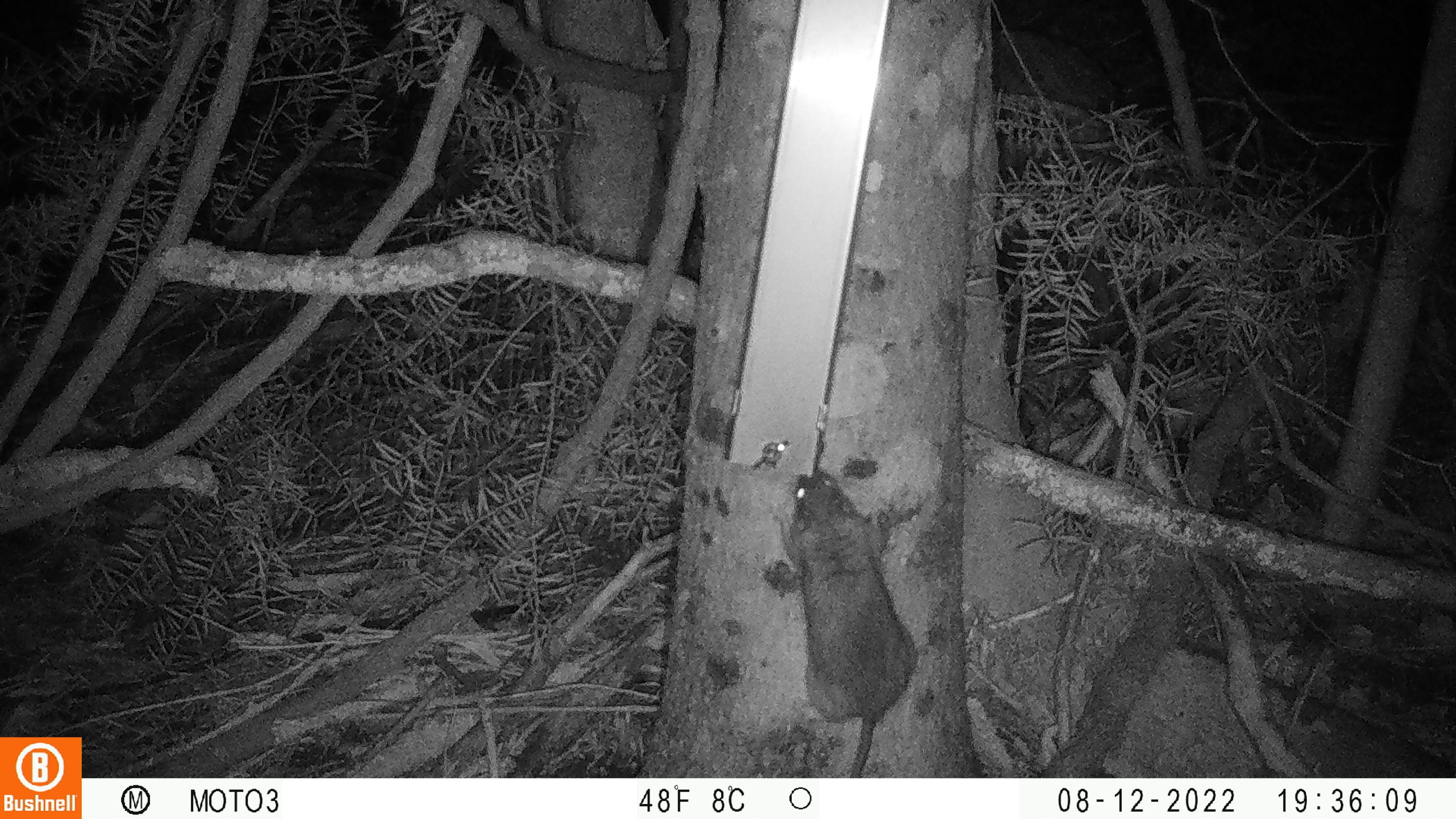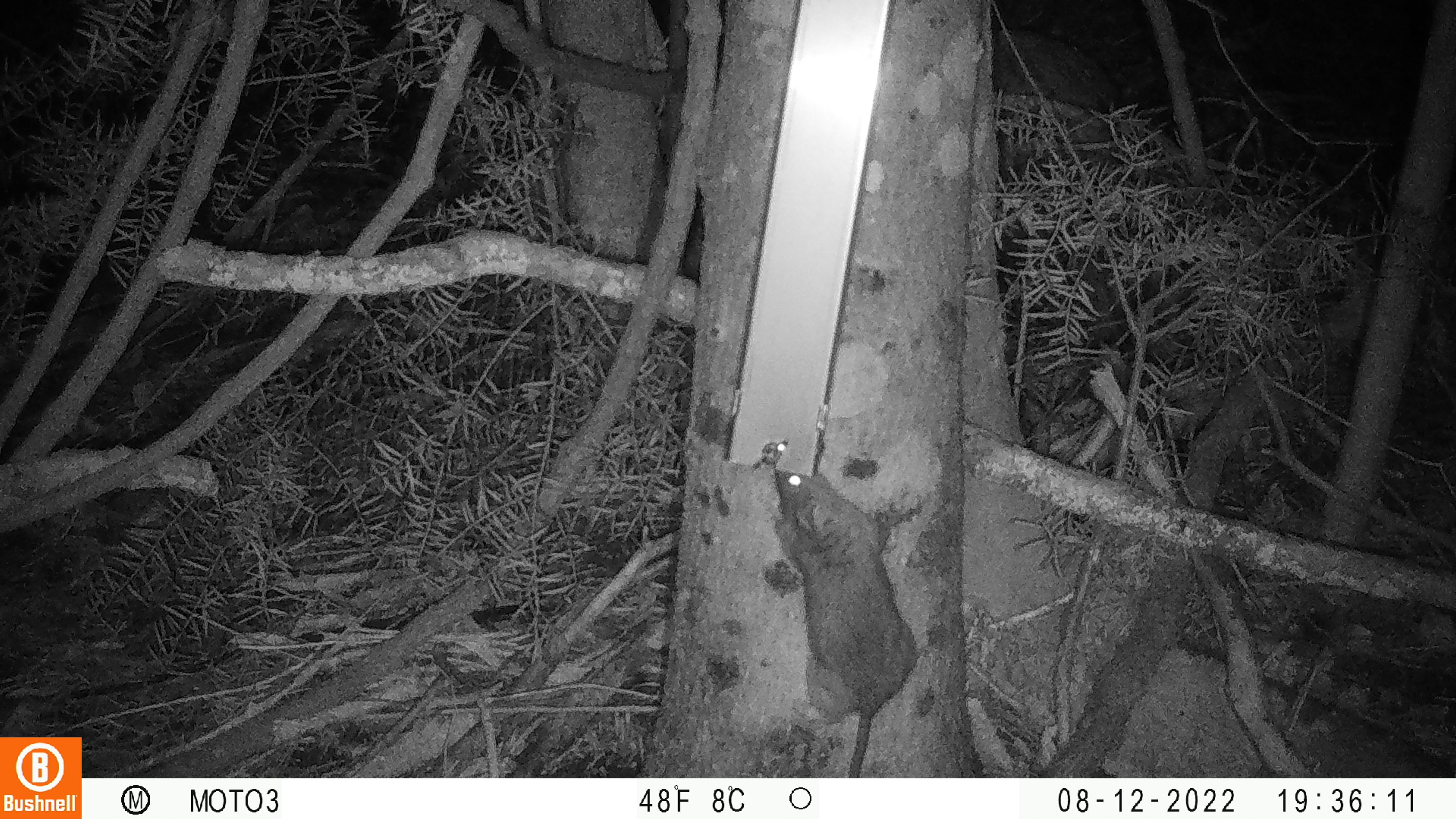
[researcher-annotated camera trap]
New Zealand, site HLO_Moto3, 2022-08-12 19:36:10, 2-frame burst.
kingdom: Animalia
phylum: Chordata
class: Mammalia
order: Rodentia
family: Muridae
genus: Rattus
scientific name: Rattus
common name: rat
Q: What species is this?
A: Rat (Rattus).